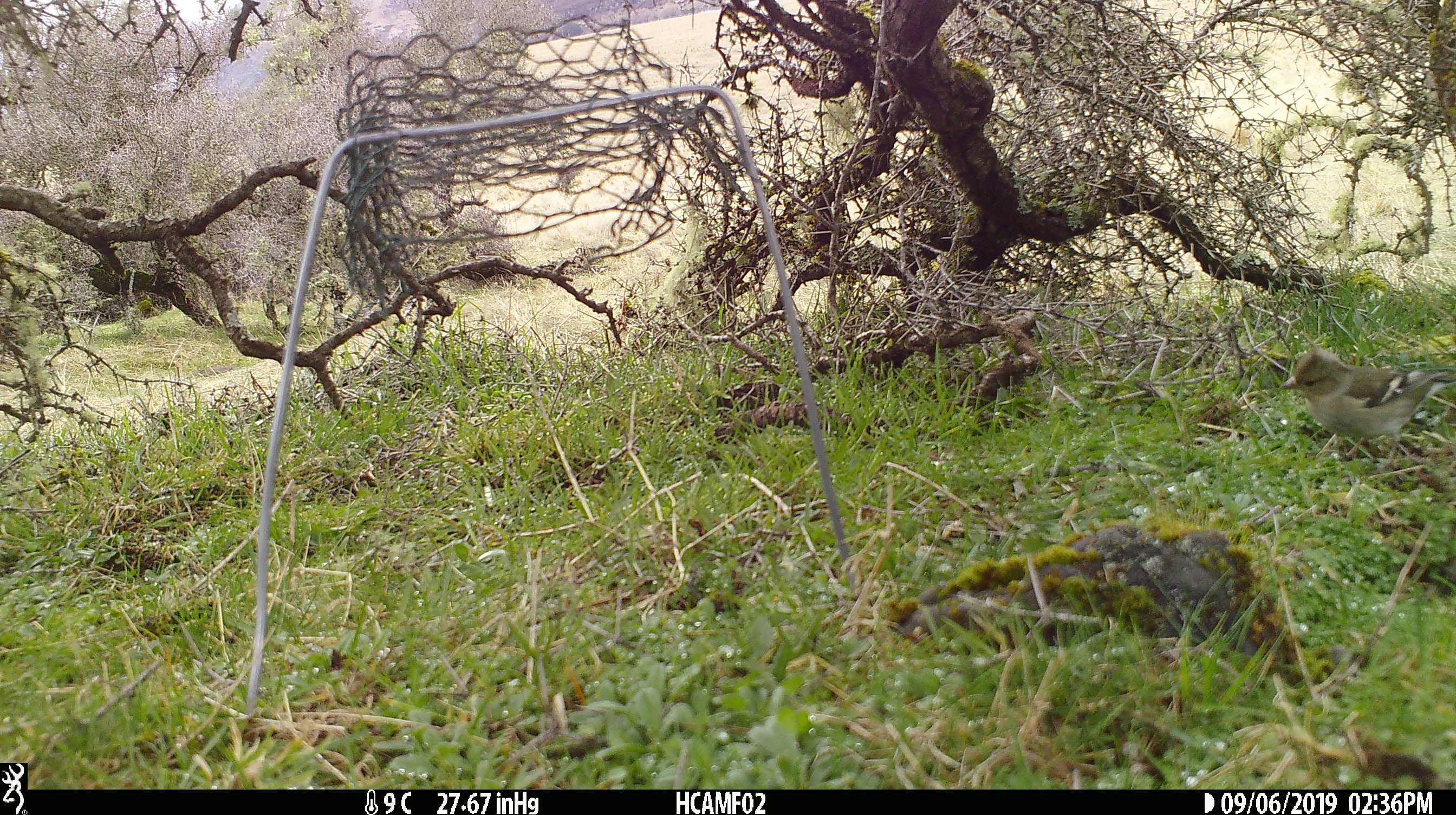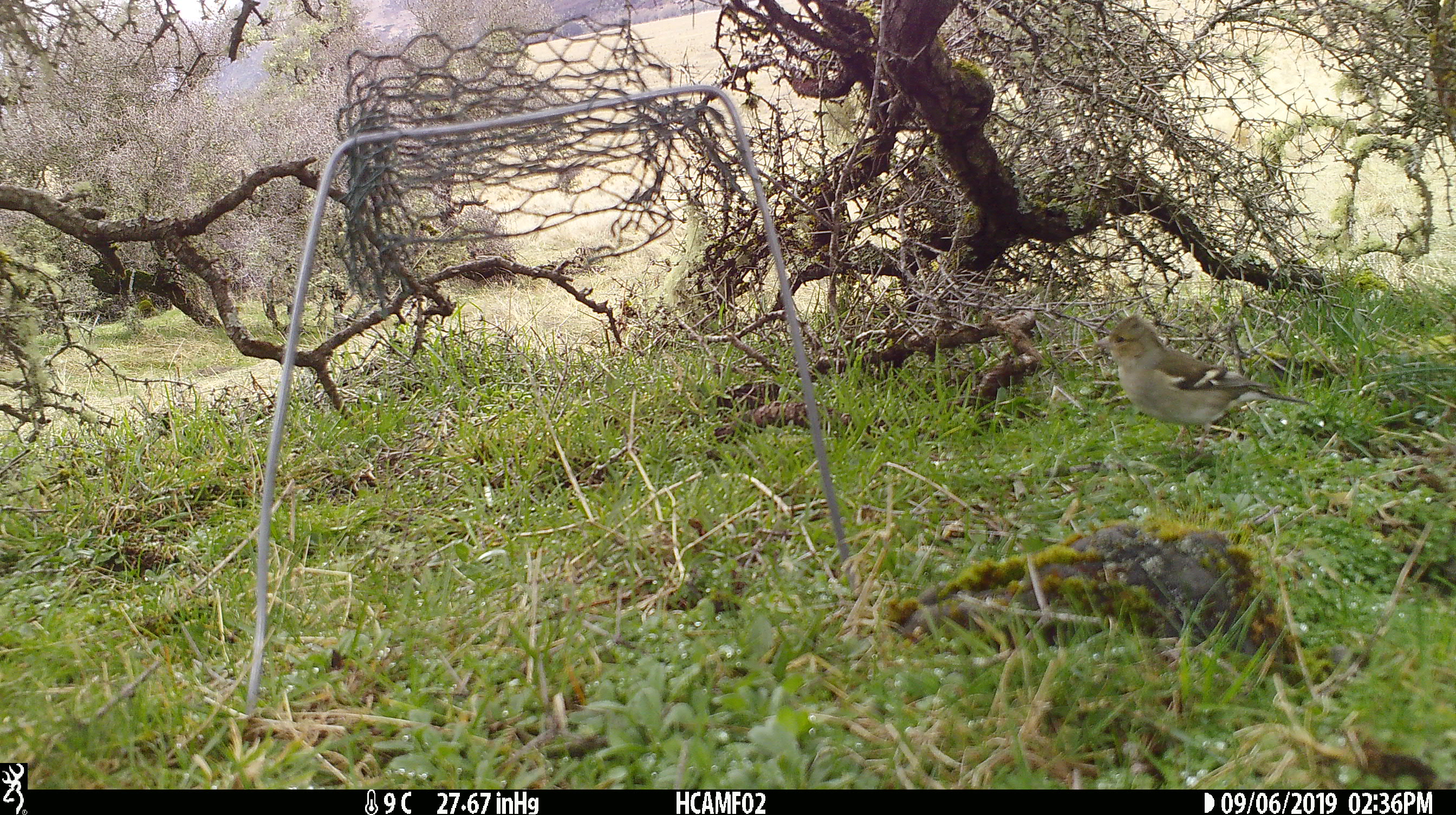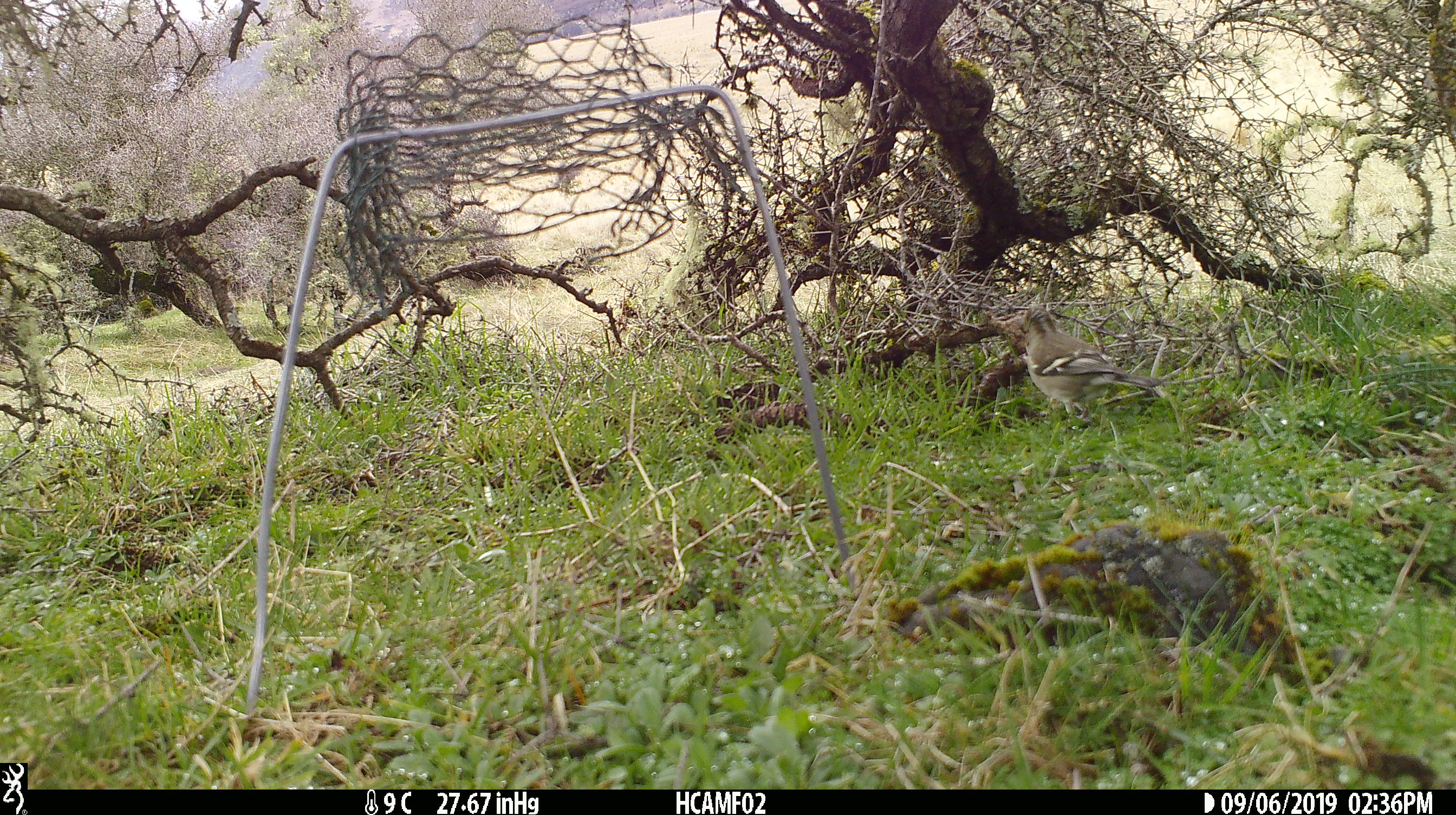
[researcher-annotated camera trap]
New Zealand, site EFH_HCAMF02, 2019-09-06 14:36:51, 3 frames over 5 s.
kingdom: Animalia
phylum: Chordata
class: Aves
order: Passeriformes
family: Fringillidae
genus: Fringilla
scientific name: Fringilla coelebs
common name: common chaffinch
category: chaffinch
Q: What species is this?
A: Chaffinch (common chaffinch) (Fringilla coelebs).